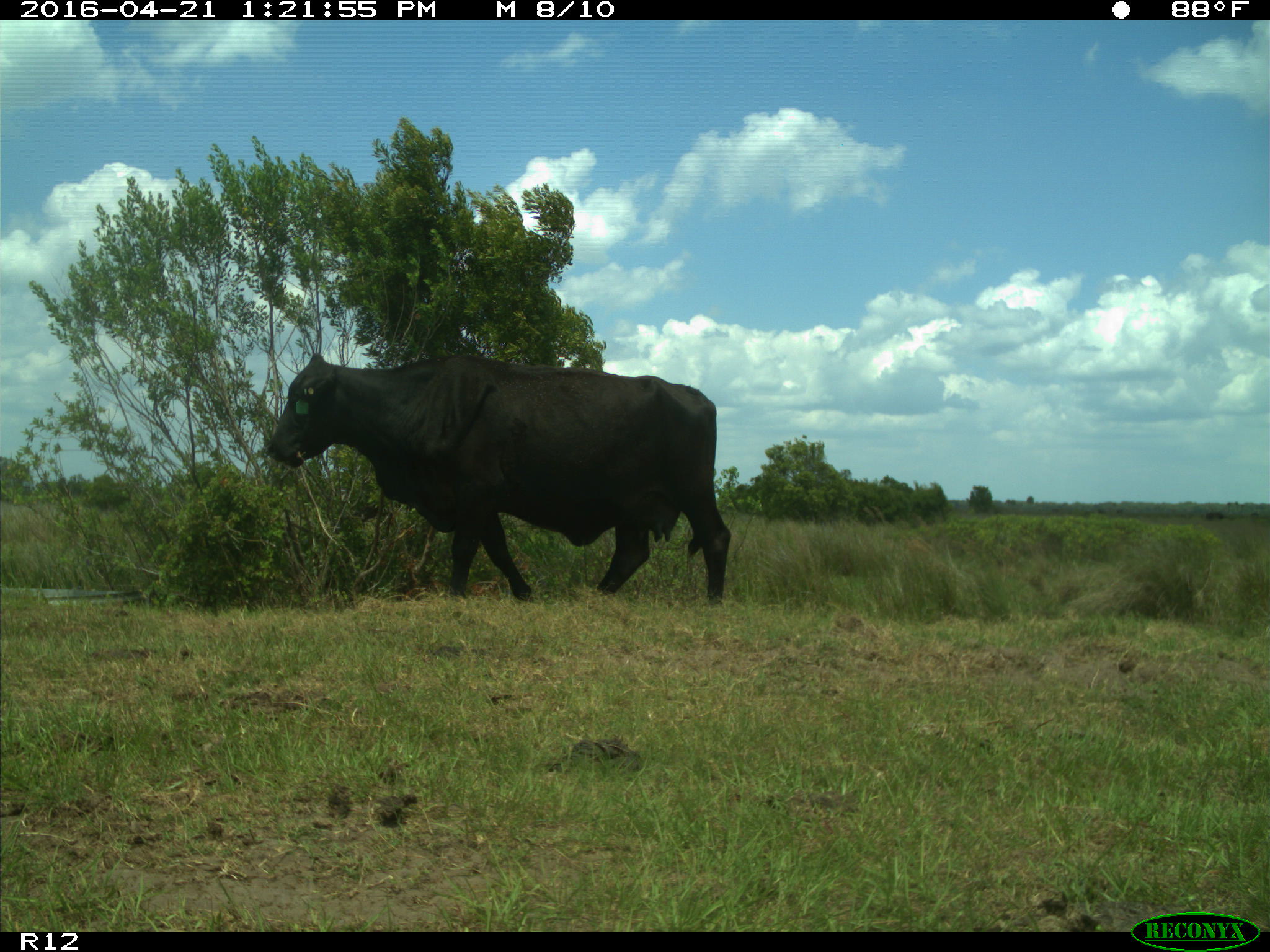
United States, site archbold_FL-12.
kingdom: Animalia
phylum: Chordata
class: Mammalia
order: Artiodactyla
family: Bovidae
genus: Bos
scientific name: Bos taurus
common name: domestic cow